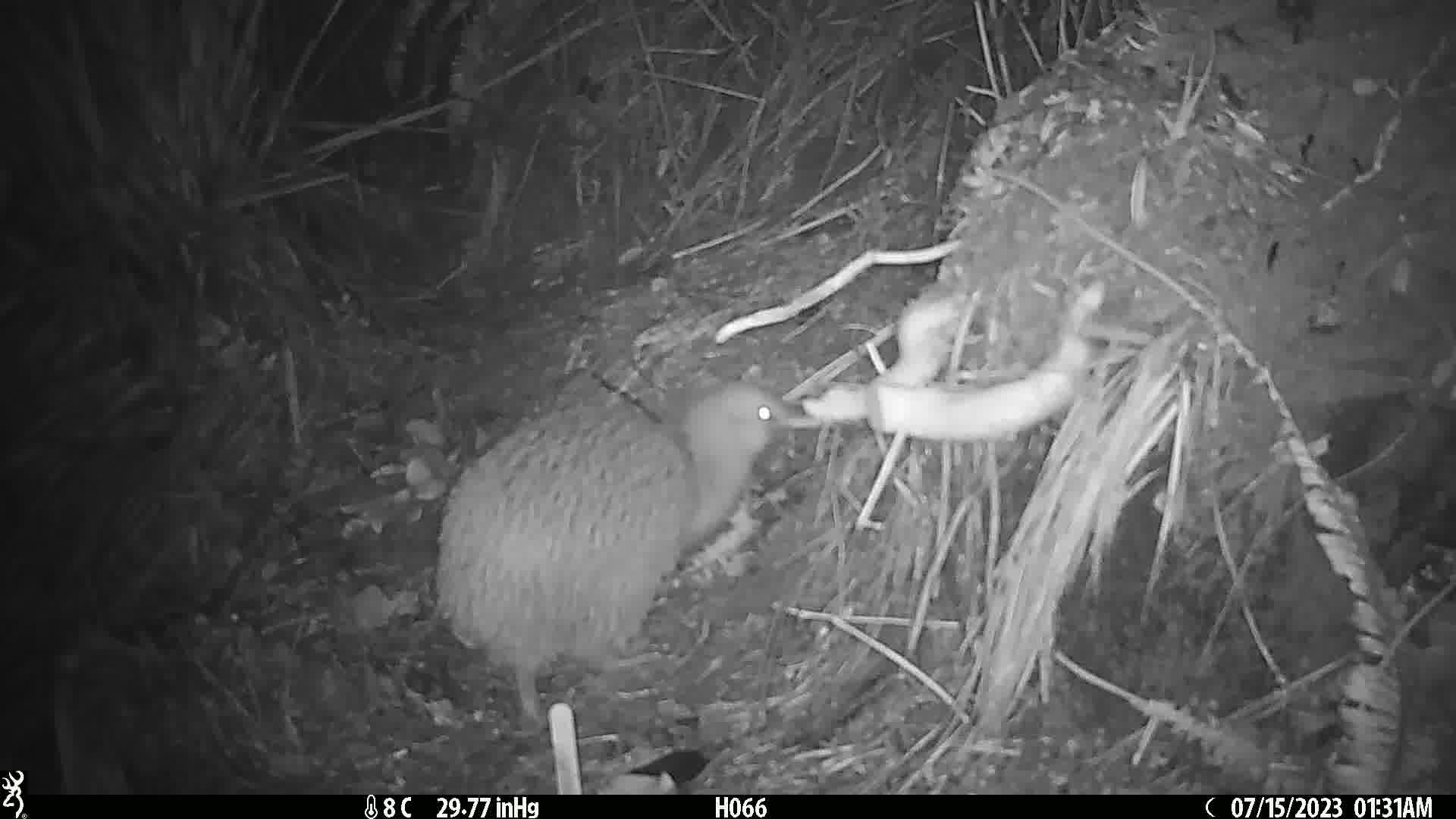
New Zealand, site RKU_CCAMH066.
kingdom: Animalia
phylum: Chordata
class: Aves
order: Apterygiformes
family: Apterygidae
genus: Apteryx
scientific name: Apteryx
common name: kiwi